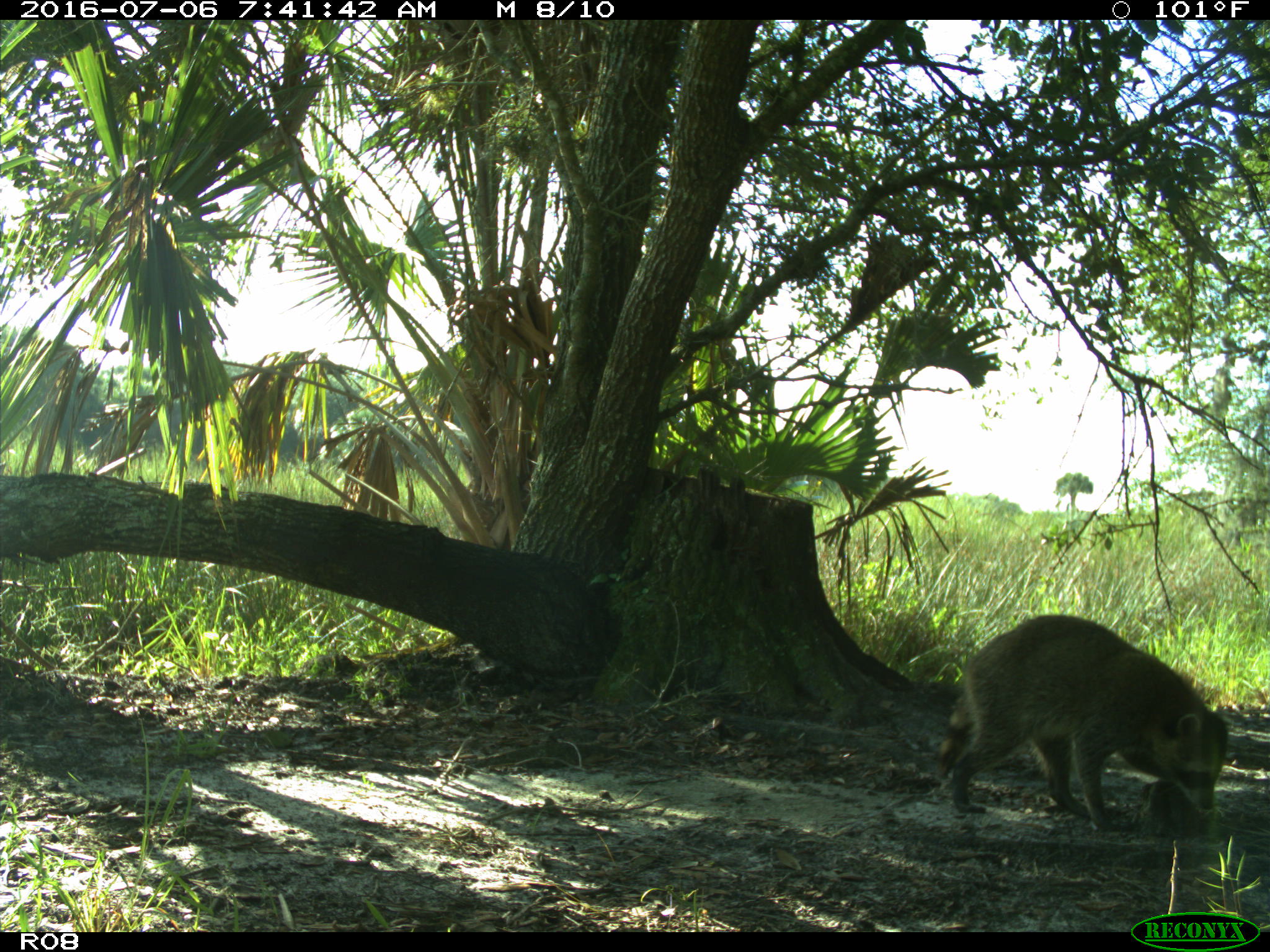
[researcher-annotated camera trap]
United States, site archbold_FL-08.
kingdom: Animalia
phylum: Chordata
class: Mammalia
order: Carnivora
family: Procyonidae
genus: Procyon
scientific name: Procyon lotor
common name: common raccoon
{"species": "Procyon lotor (common raccoon)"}